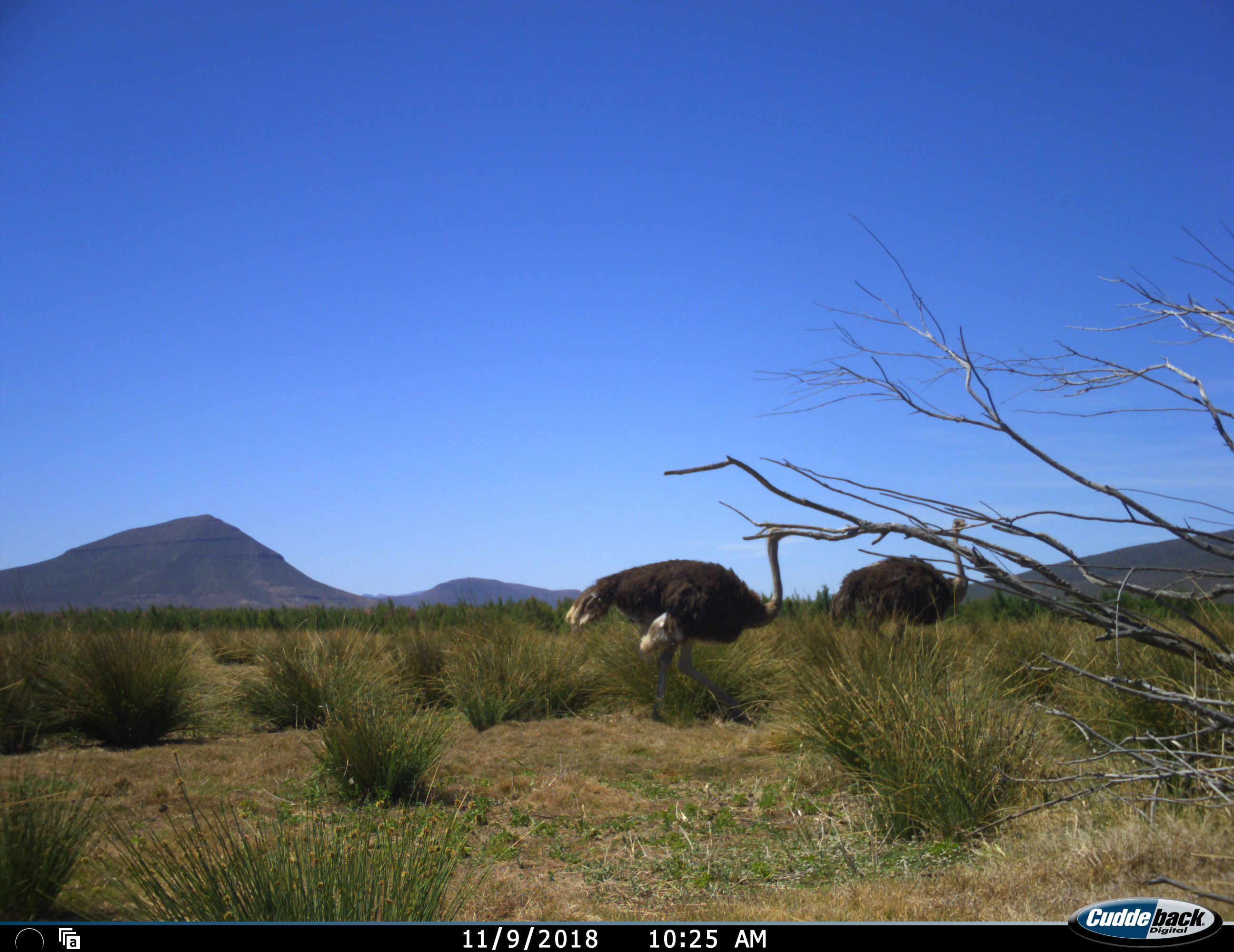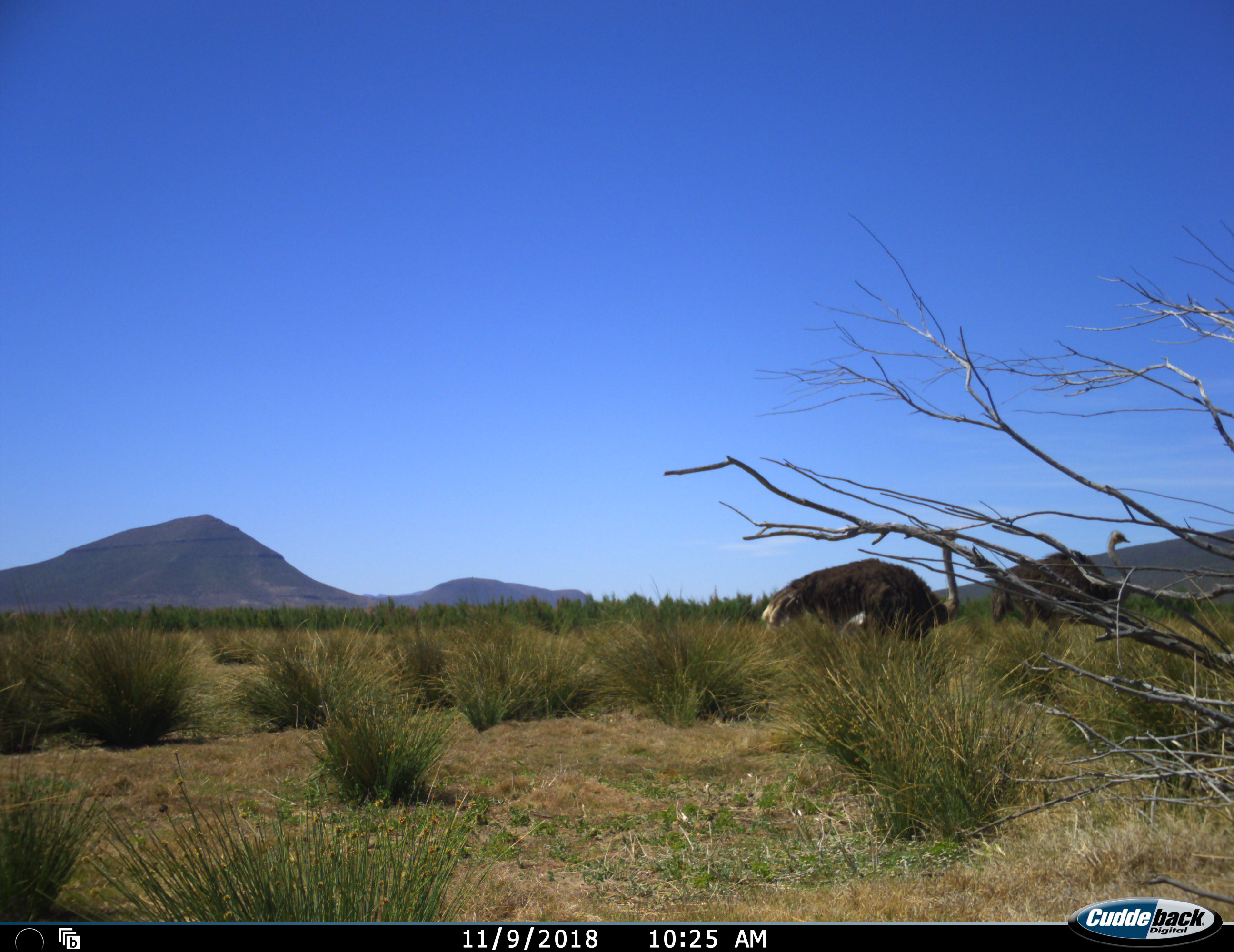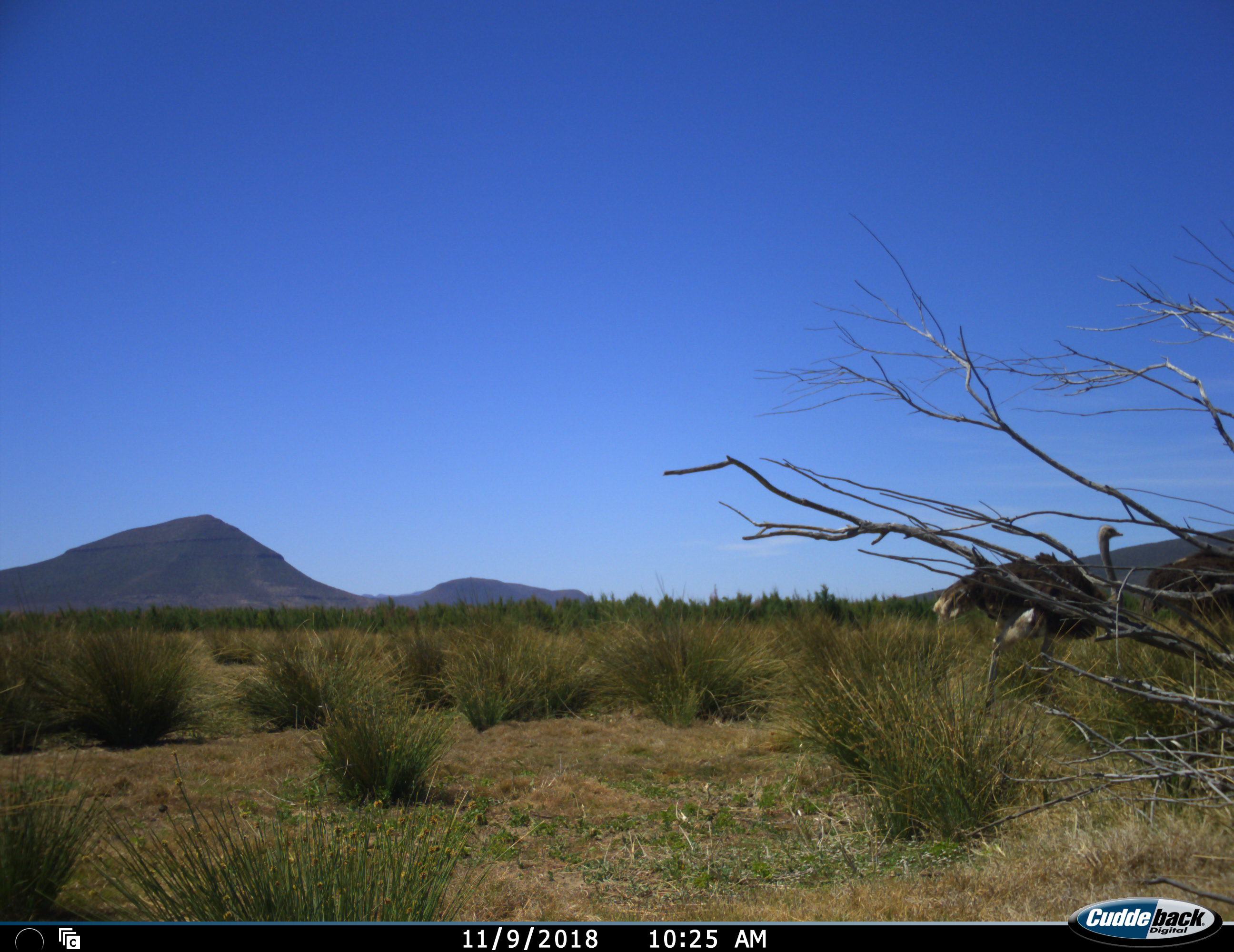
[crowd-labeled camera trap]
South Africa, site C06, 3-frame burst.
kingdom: Animalia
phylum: Chordata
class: Aves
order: Struthioniformes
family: Struthionidae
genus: Struthio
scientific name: Struthio camelus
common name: ostrich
Ostrich (Struthio camelus), count 2. Behavior (volunteer vote fractions): standing 10%, resting 0%, moving 100%, interacting 0%. Young present (vote fraction): 0%. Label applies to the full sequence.